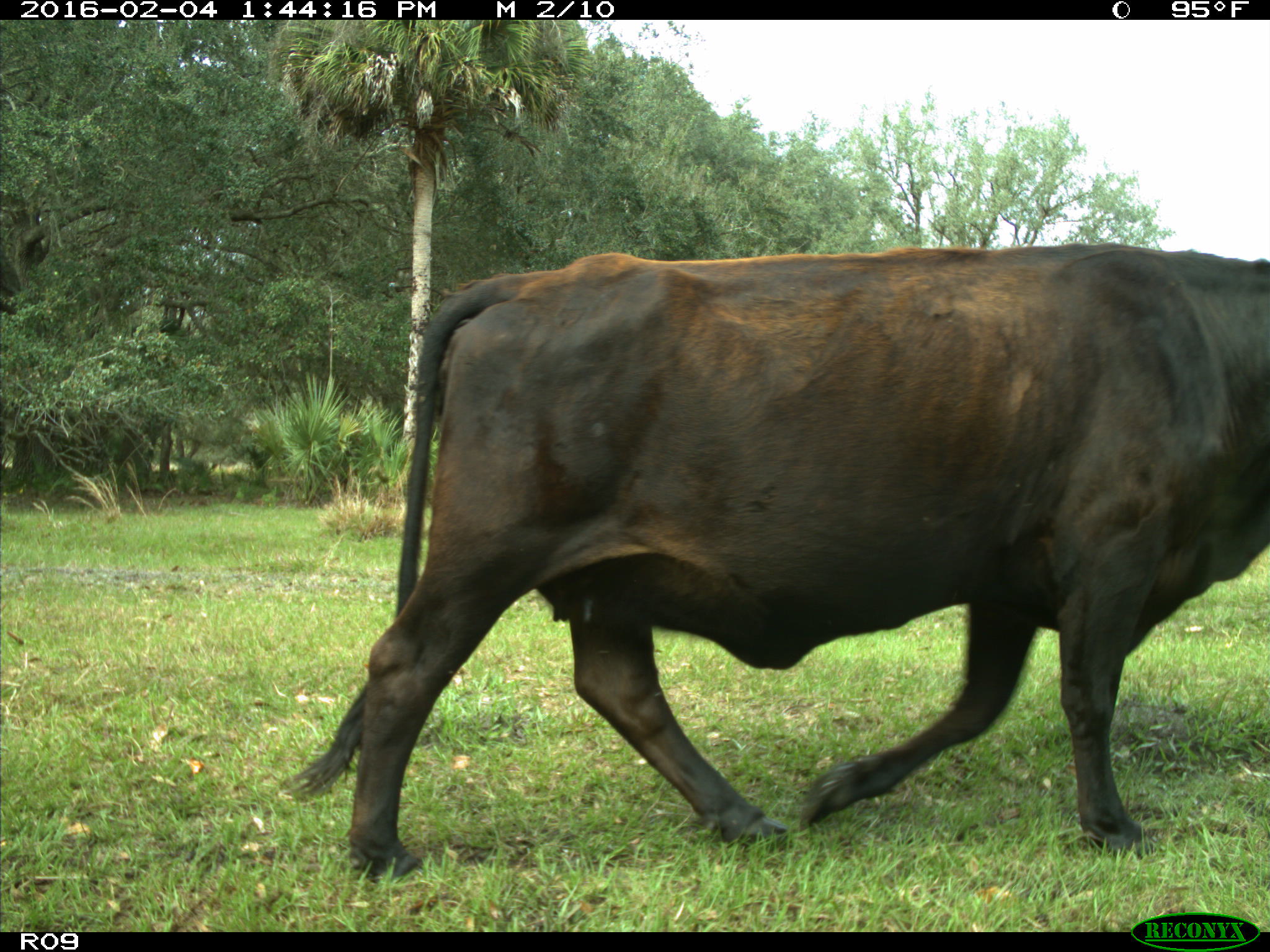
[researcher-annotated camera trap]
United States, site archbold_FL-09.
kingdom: Animalia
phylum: Chordata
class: Mammalia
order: Artiodactyla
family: Bovidae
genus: Bos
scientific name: Bos taurus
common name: domestic cow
Bos taurus (domestic cow).